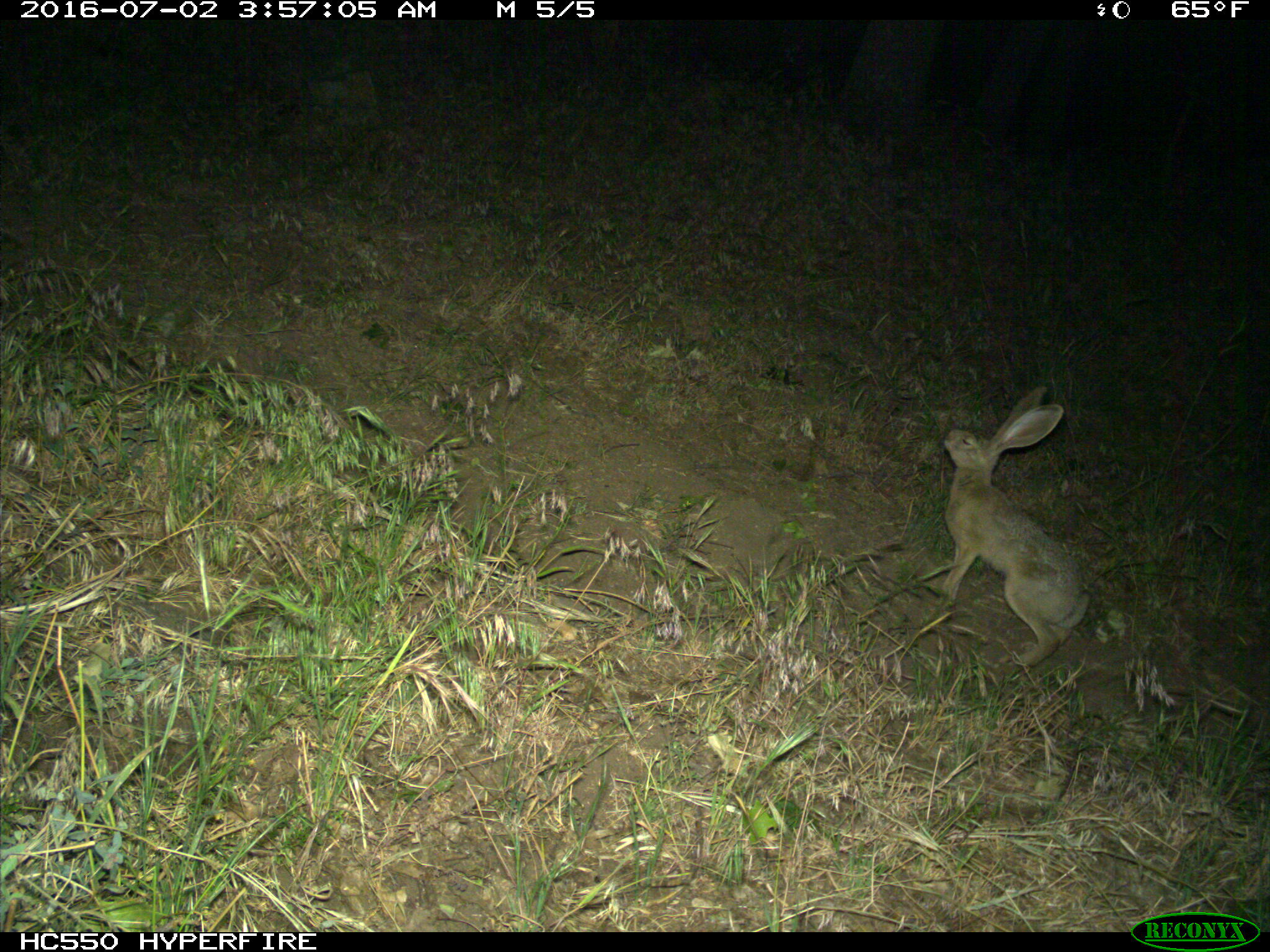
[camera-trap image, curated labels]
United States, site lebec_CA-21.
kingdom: Animalia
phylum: Chordata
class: Mammalia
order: Lagomorpha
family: Leporidae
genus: Lepus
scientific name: Lepus californicus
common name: black-tailed jackrabbit